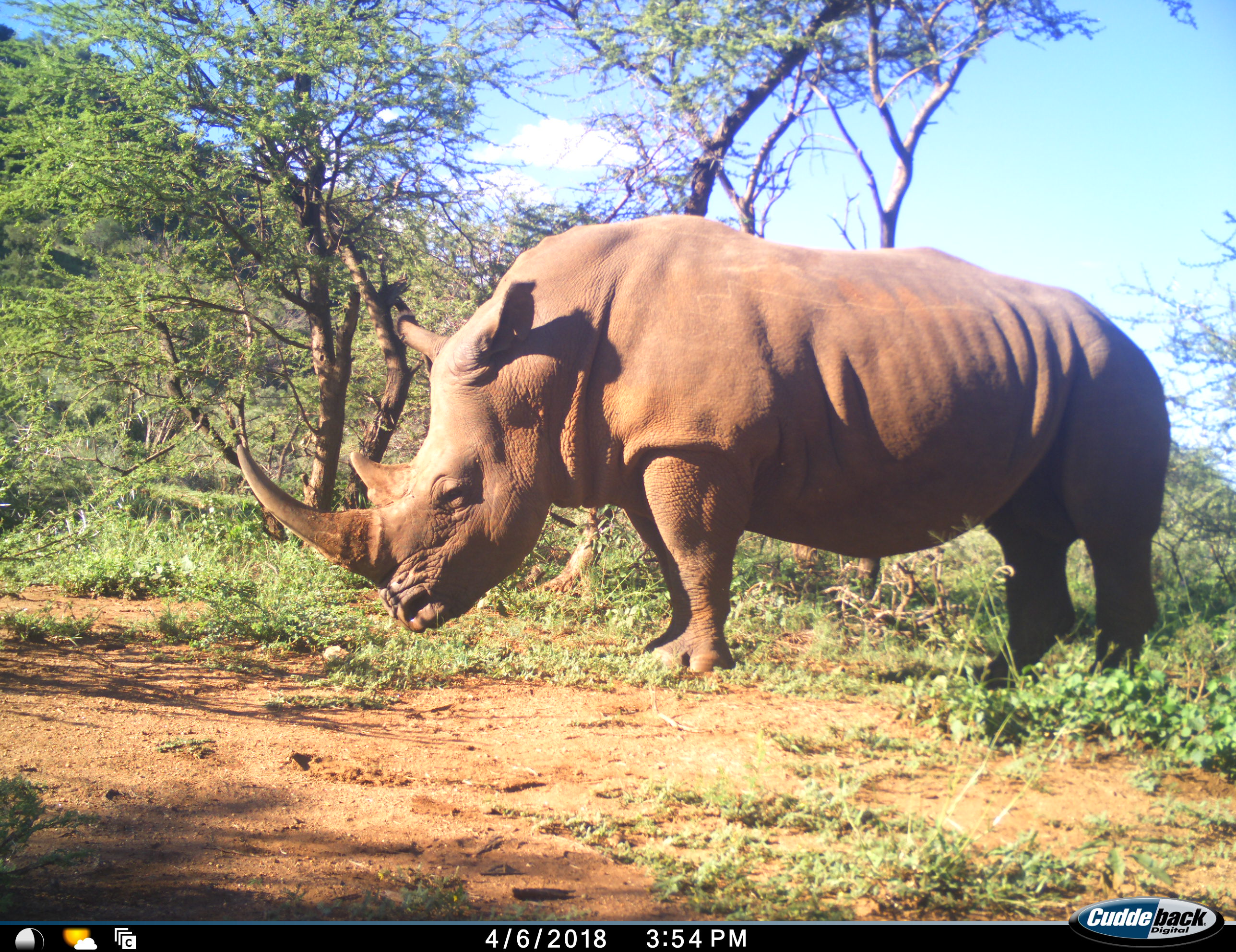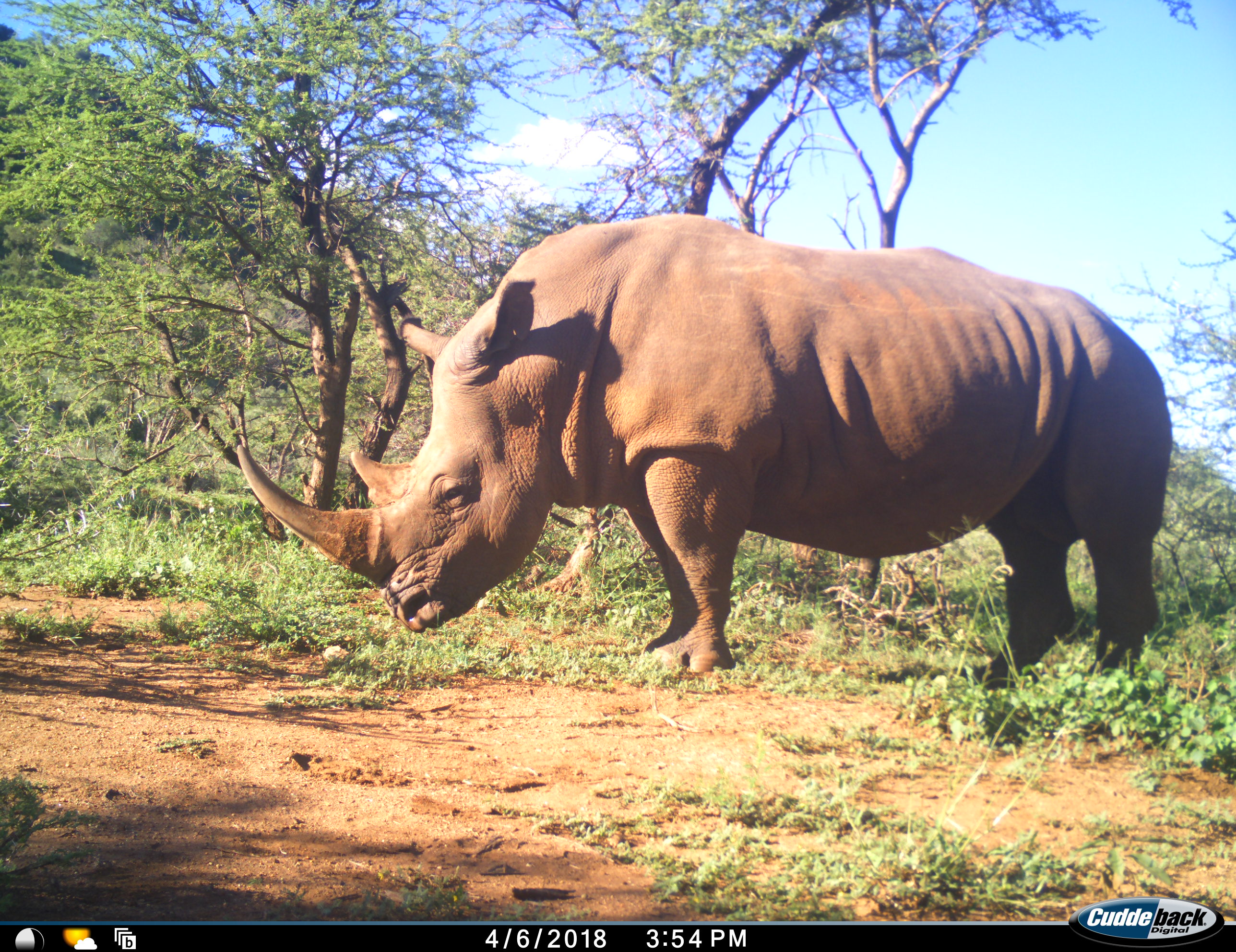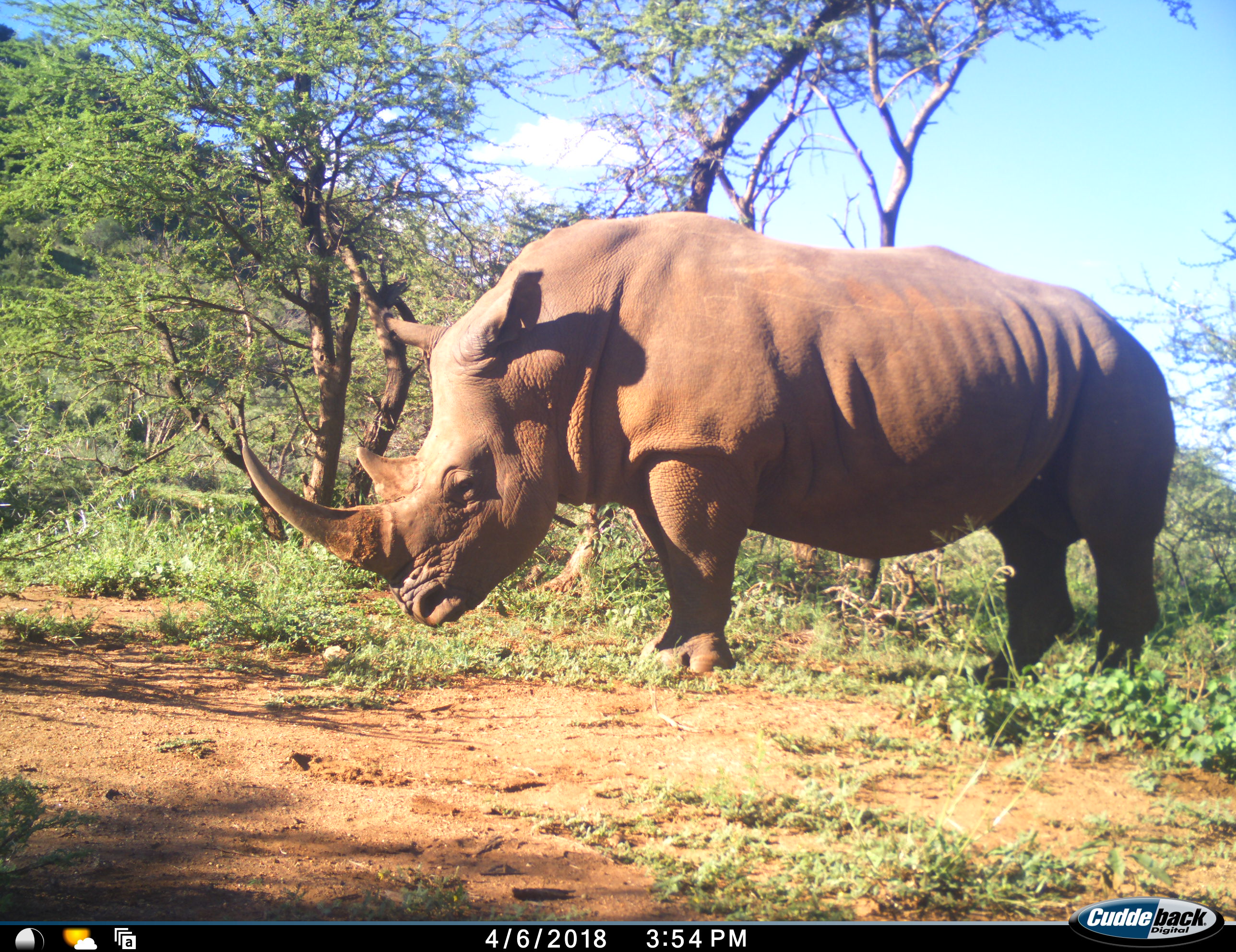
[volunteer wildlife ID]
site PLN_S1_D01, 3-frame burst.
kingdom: Animalia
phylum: Chordata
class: Mammalia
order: Perissodactyla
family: Rhinocerotidae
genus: Ceratotherium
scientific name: Ceratotherium simum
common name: white rhinoceros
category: rhinoceroswhite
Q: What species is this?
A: Rhinoceroswhite (white rhinoceros) (Ceratotherium simum).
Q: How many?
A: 1.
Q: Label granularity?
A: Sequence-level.